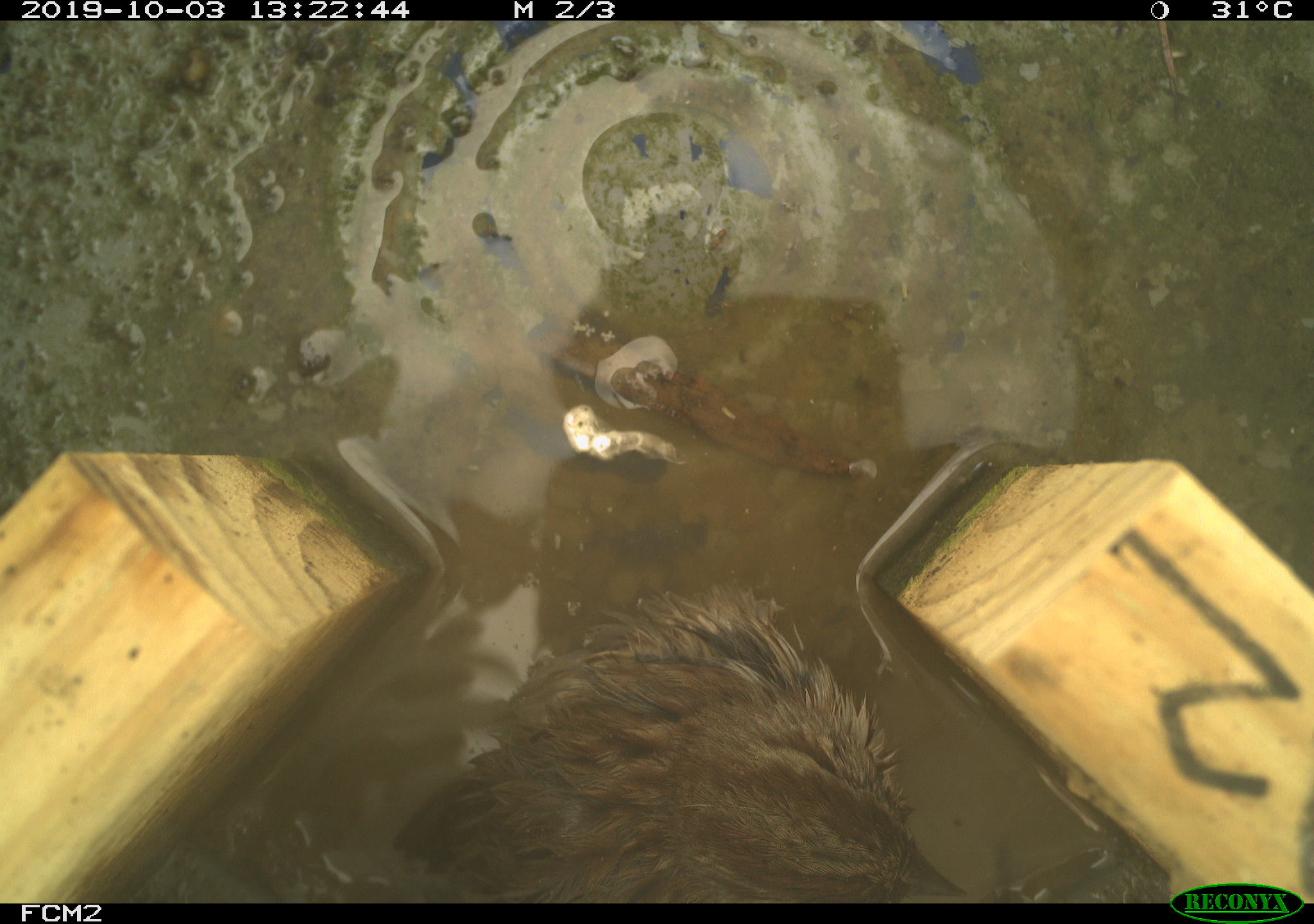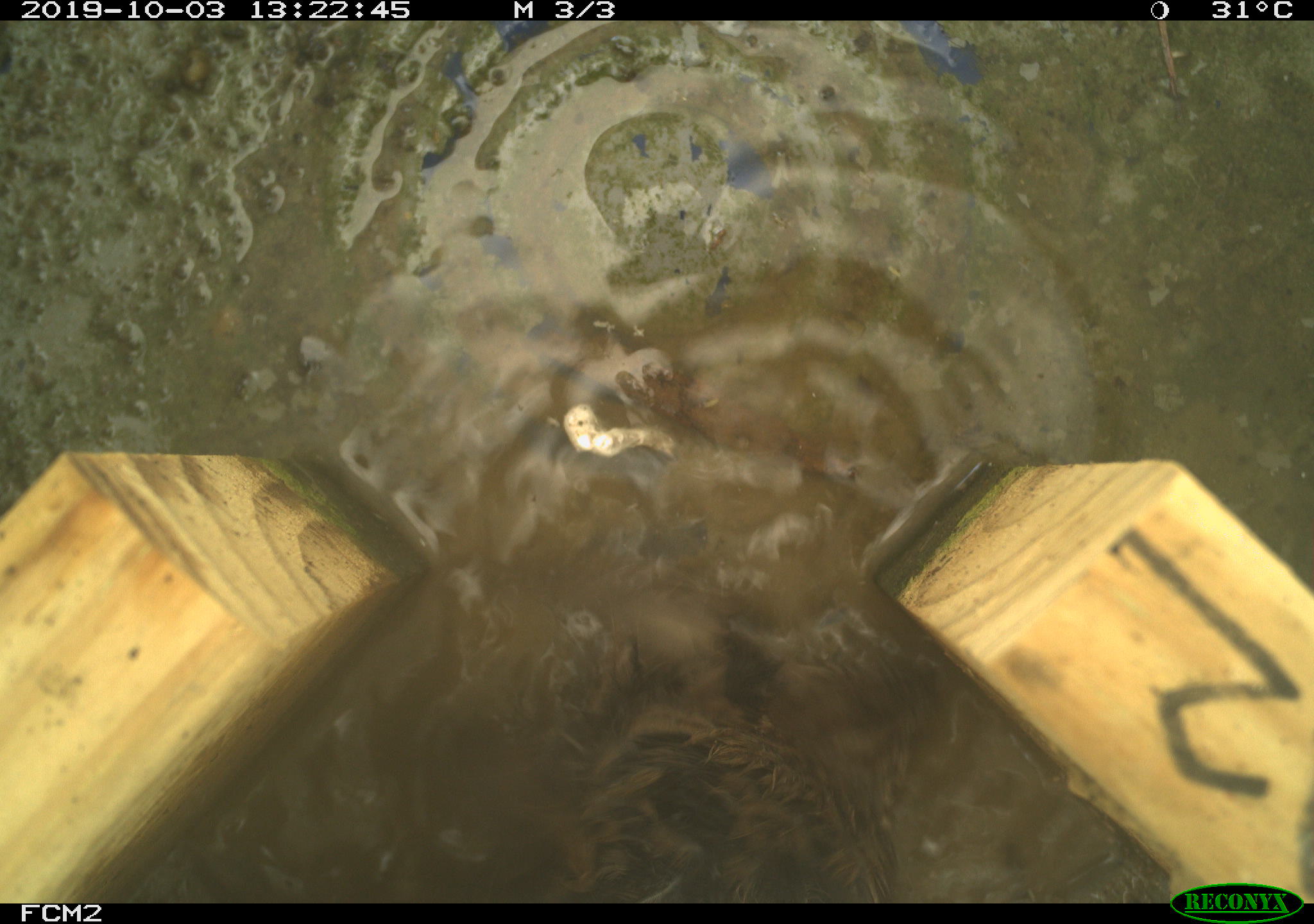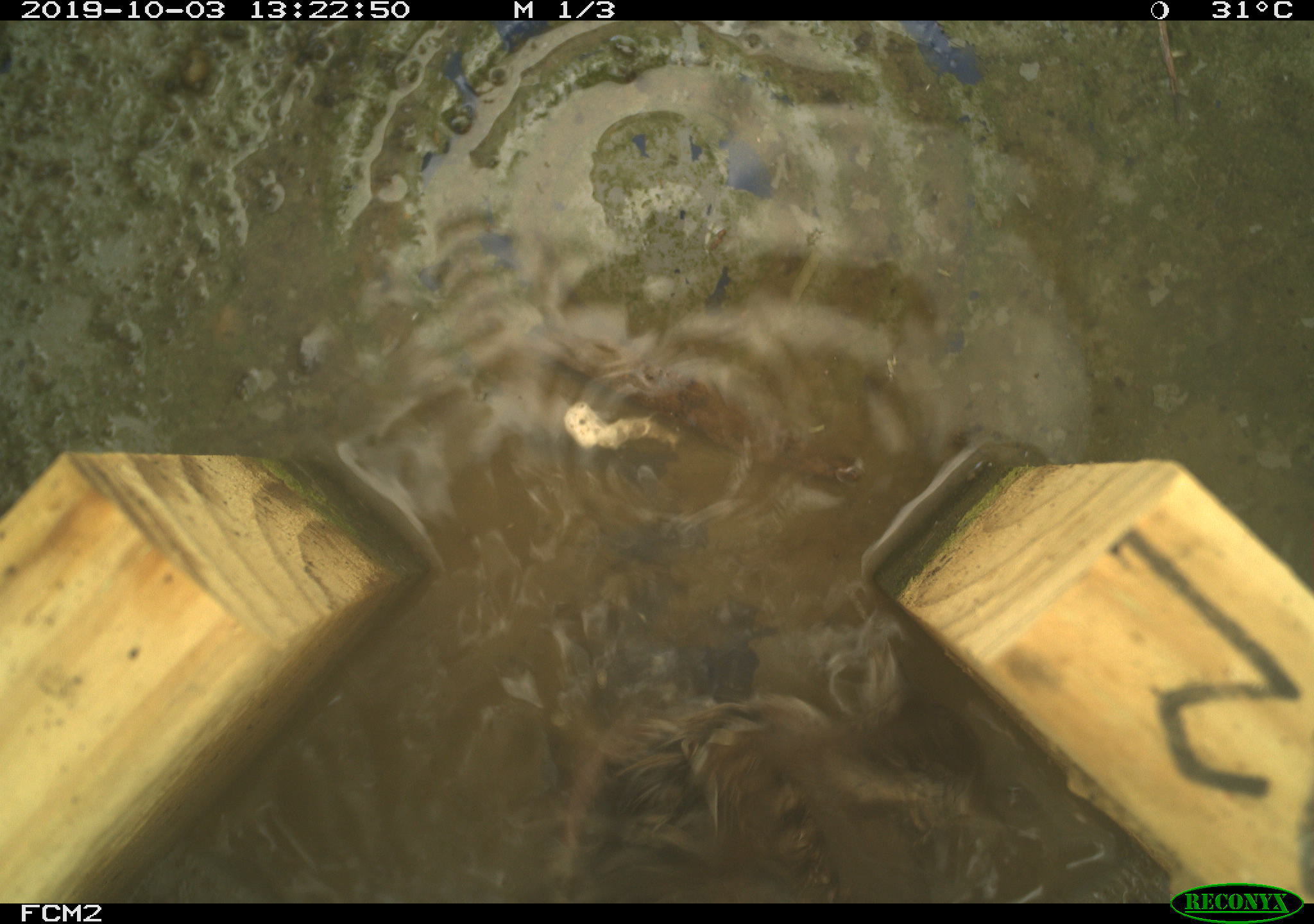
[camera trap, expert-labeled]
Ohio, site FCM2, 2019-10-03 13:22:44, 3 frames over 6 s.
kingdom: Animalia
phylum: Chordata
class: Aves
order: Passeriformes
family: Passerellidae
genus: Melospiza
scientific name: Melospiza melodia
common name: song sparrow